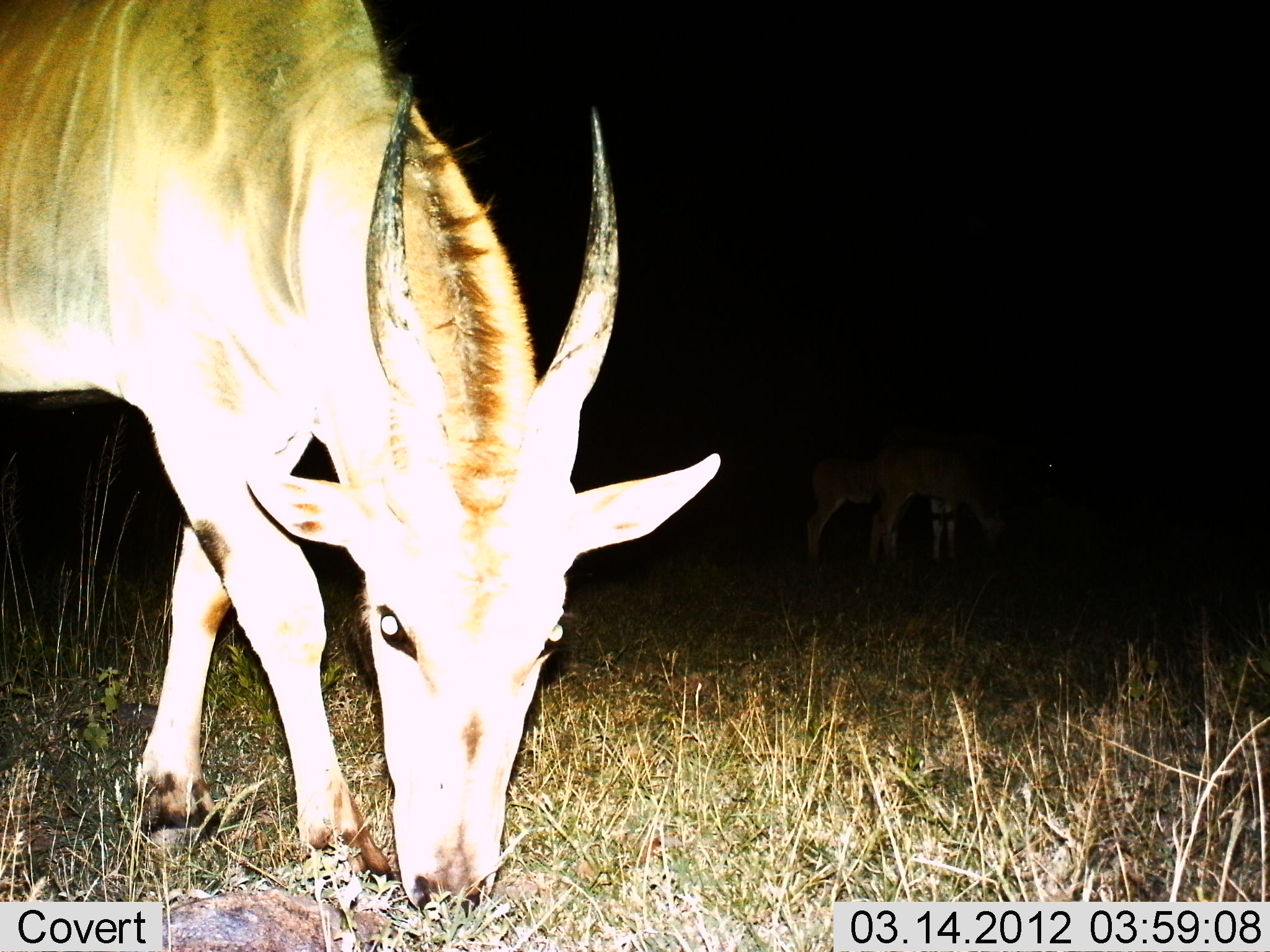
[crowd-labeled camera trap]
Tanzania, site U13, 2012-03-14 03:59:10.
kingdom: Animalia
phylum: Chordata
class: Mammalia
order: Artiodactyla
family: Bovidae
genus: Tragelaphus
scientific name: Tragelaphus oryx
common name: eland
Eland (Tragelaphus oryx), count 1. Behavior (volunteer vote fractions): standing 9%, resting 0%, moving 0%, interacting 0%. Young present (vote fraction): 0%. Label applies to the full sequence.